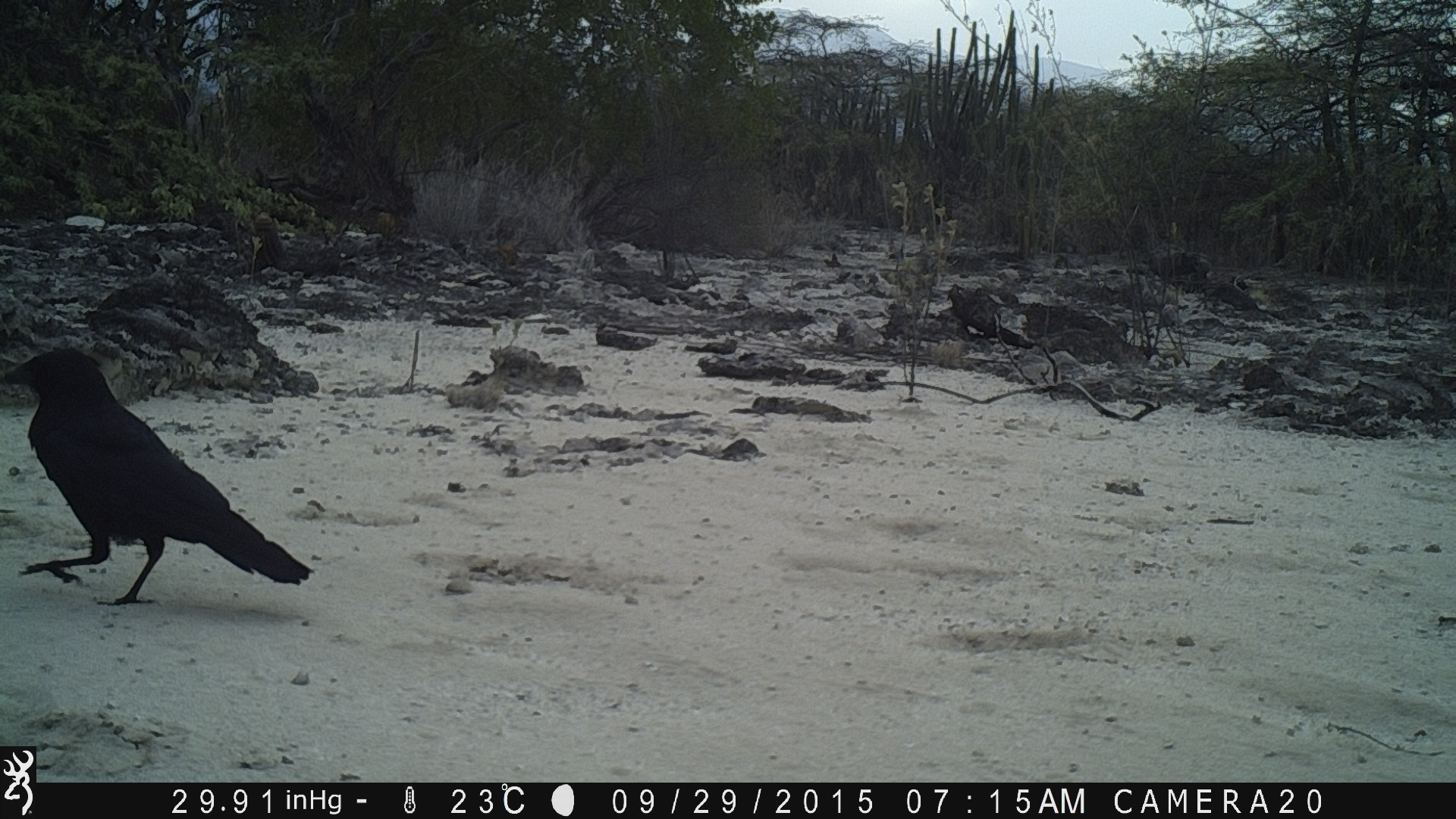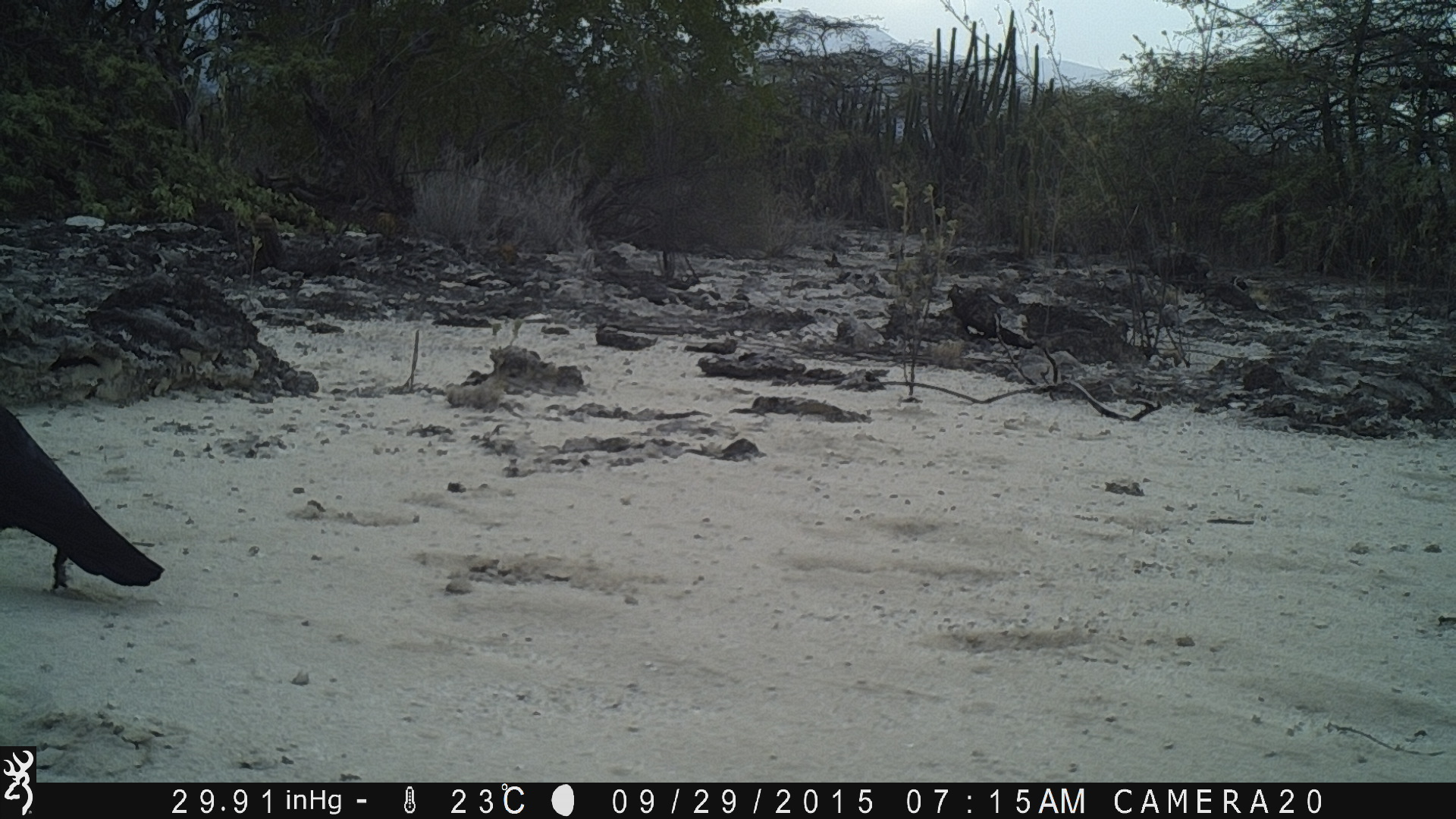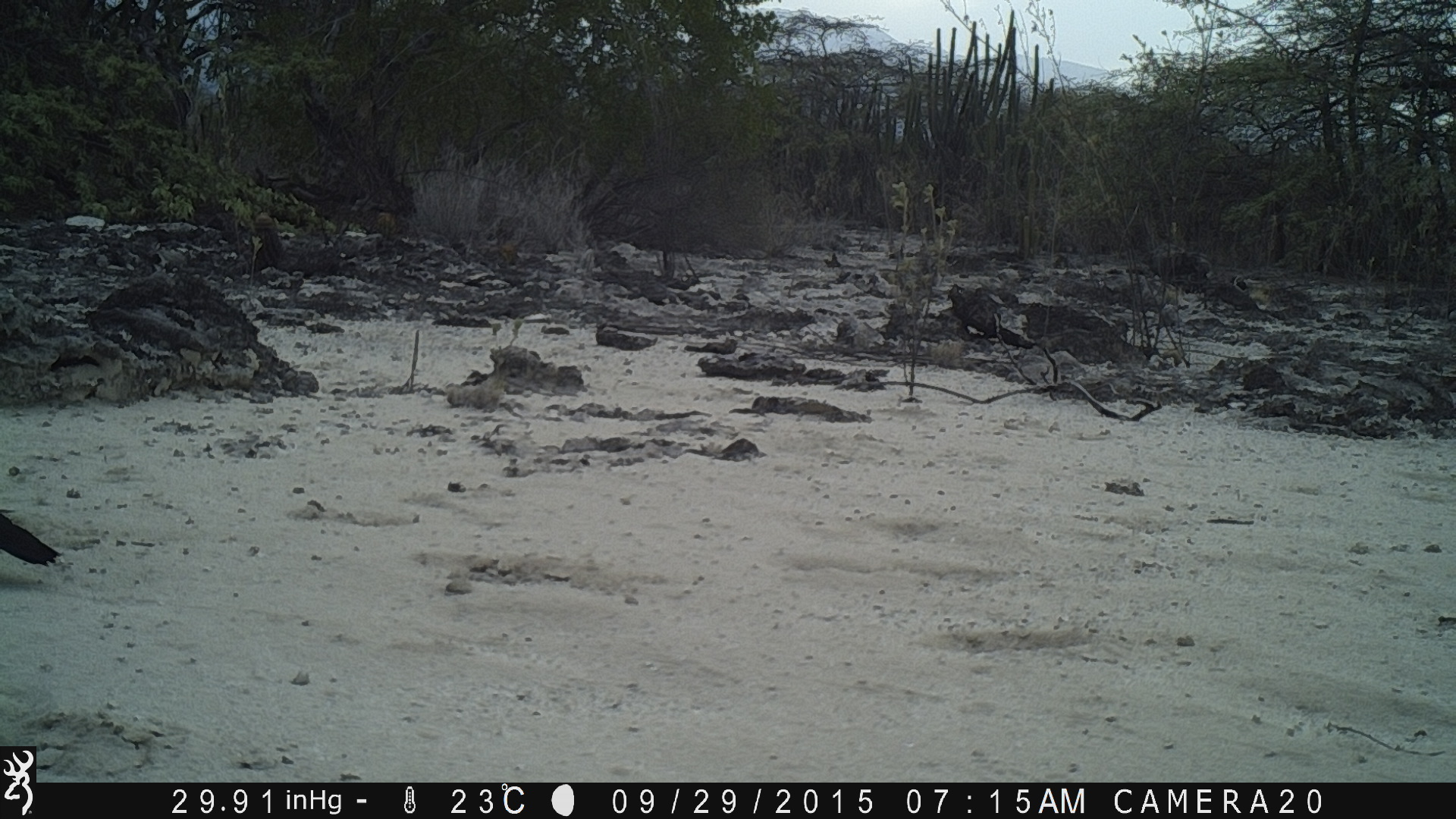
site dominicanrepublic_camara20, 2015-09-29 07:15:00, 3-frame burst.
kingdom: Animalia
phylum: Chordata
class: Aves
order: Passeriformes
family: Corvidae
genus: Corvus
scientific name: Corvus corax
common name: raven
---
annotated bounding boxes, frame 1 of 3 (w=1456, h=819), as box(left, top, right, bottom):
raven: box(2, 343, 313, 607)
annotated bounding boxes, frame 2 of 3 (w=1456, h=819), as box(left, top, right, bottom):
raven: box(0, 378, 161, 597)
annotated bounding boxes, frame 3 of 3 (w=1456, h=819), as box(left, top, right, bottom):
raven: box(0, 508, 65, 573)